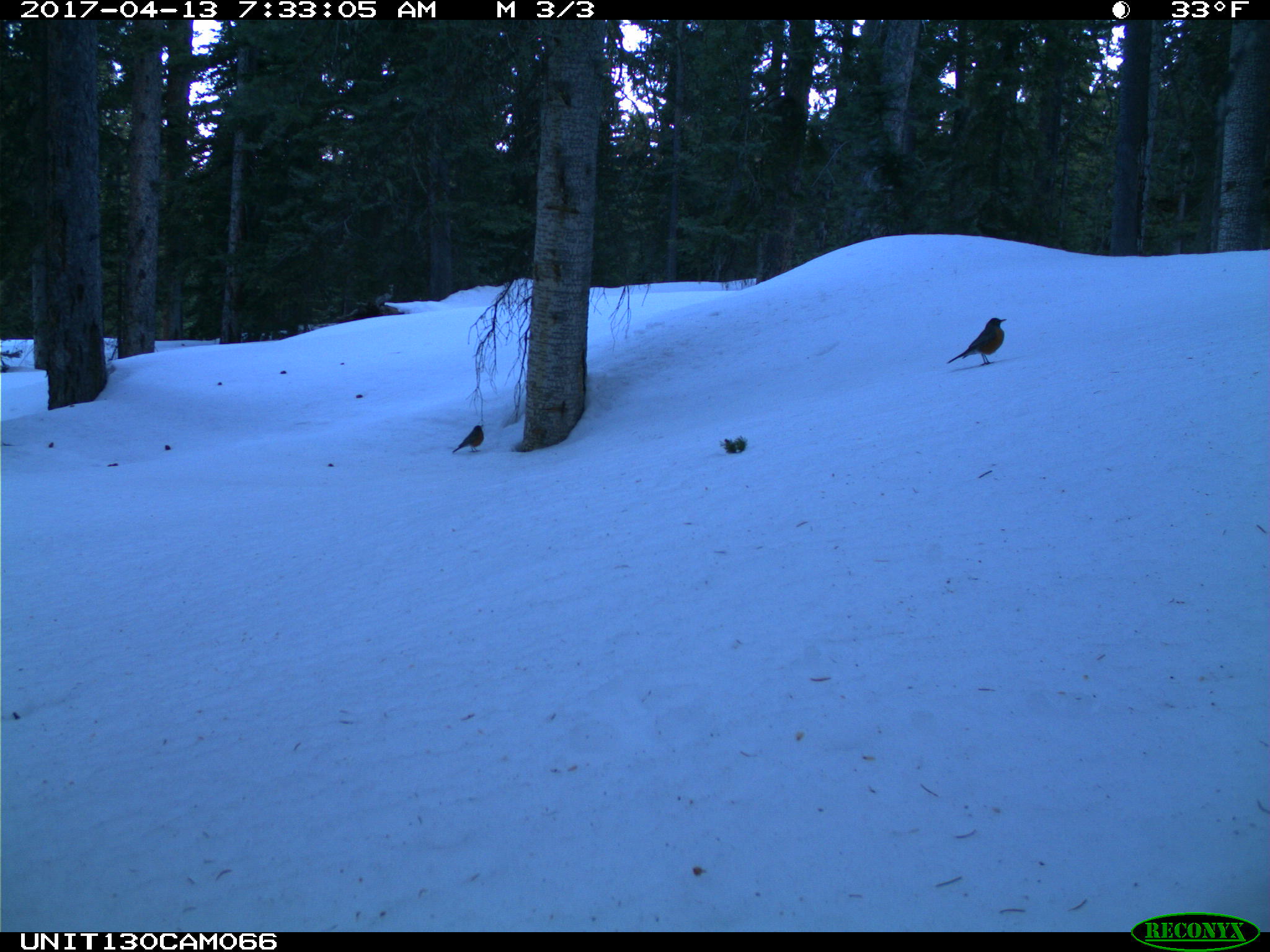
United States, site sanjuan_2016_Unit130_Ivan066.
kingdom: Animalia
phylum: Chordata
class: Aves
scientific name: Aves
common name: birds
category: unidentified bird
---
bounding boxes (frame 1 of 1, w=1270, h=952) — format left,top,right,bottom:
animal: 946,316,1008,366; 451,424,485,454